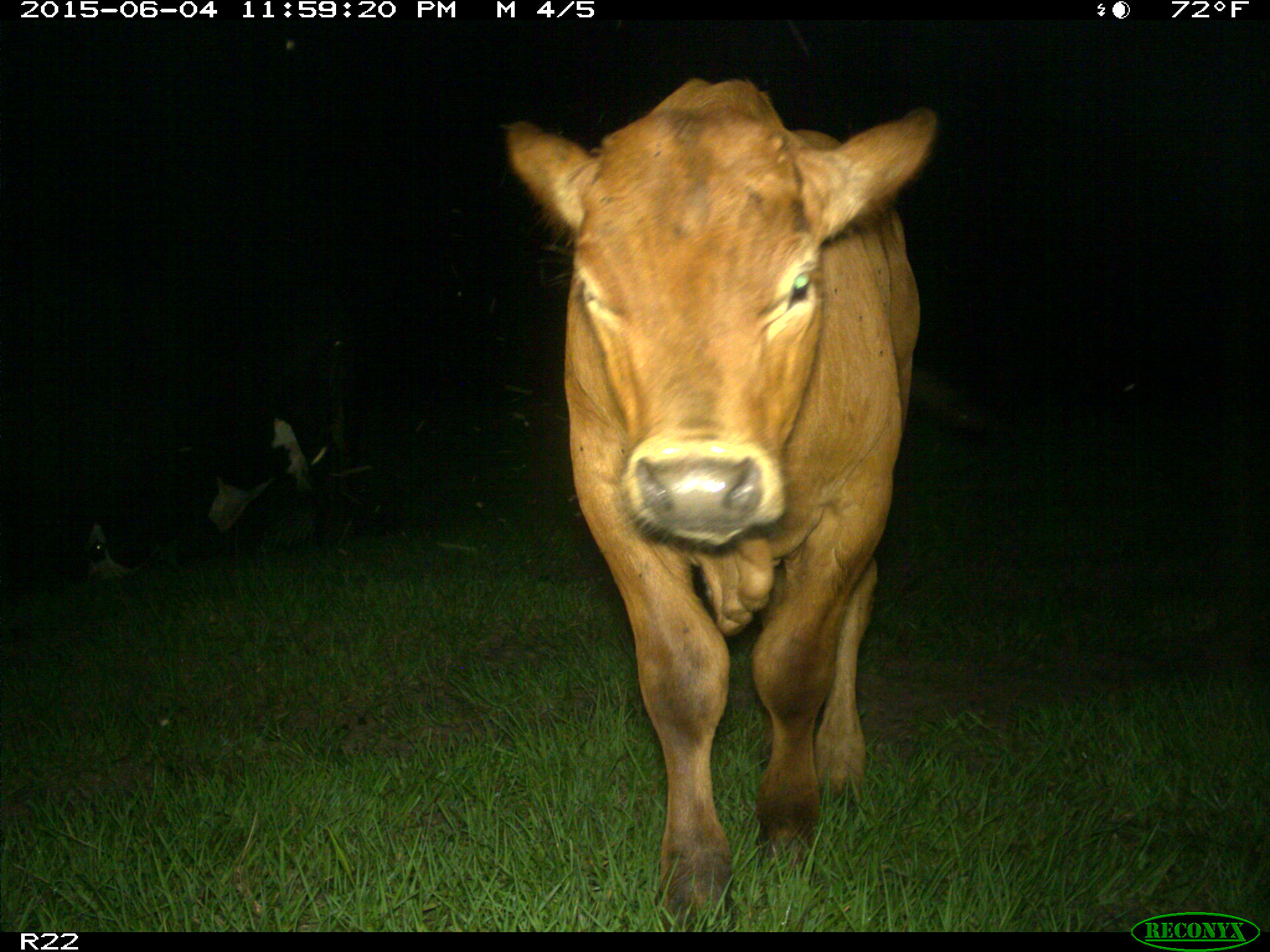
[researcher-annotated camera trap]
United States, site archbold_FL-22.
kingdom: Animalia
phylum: Chordata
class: Mammalia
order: Artiodactyla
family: Bovidae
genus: Bos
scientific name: Bos taurus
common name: domestic cow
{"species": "Bos taurus (domestic cow)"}